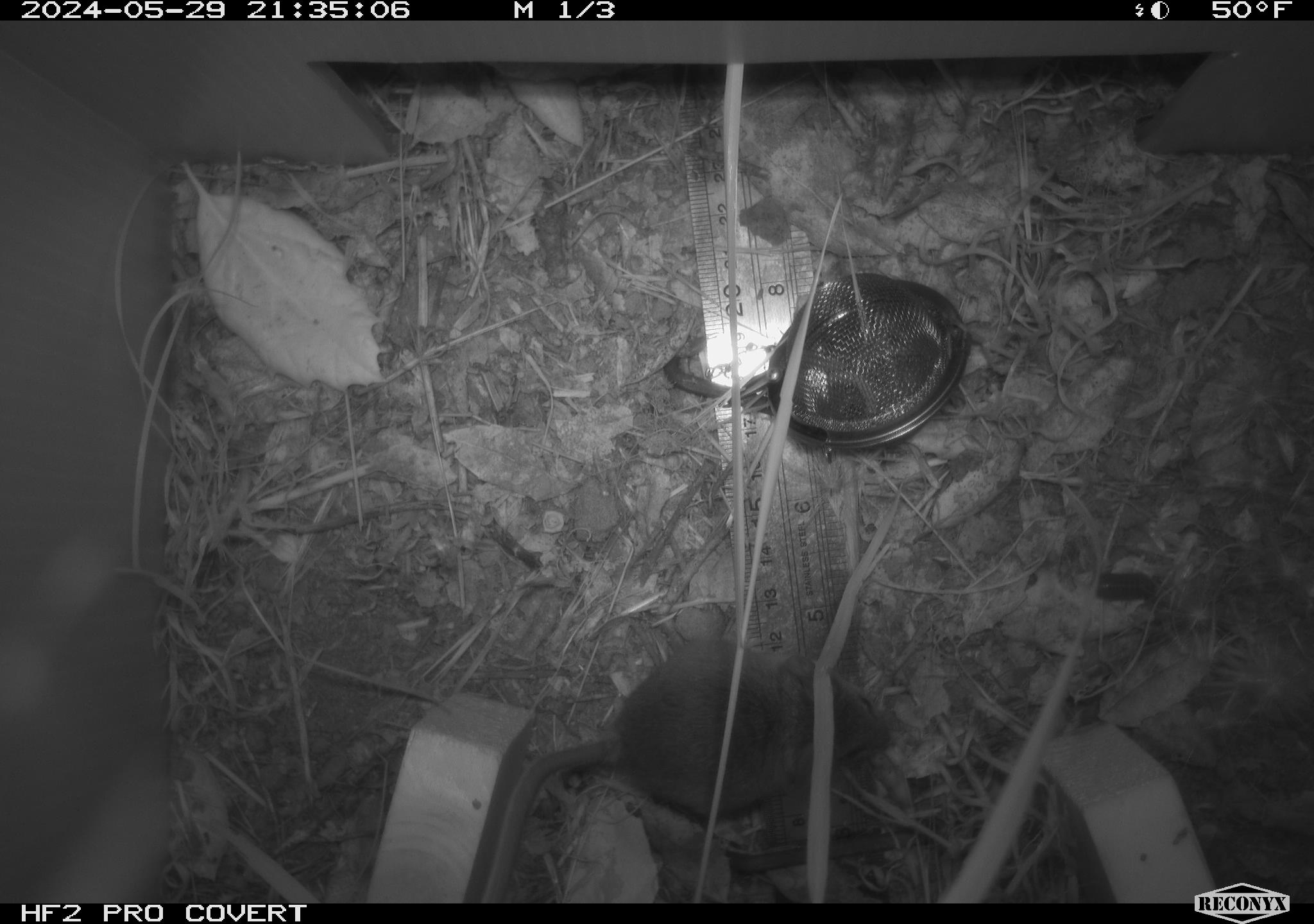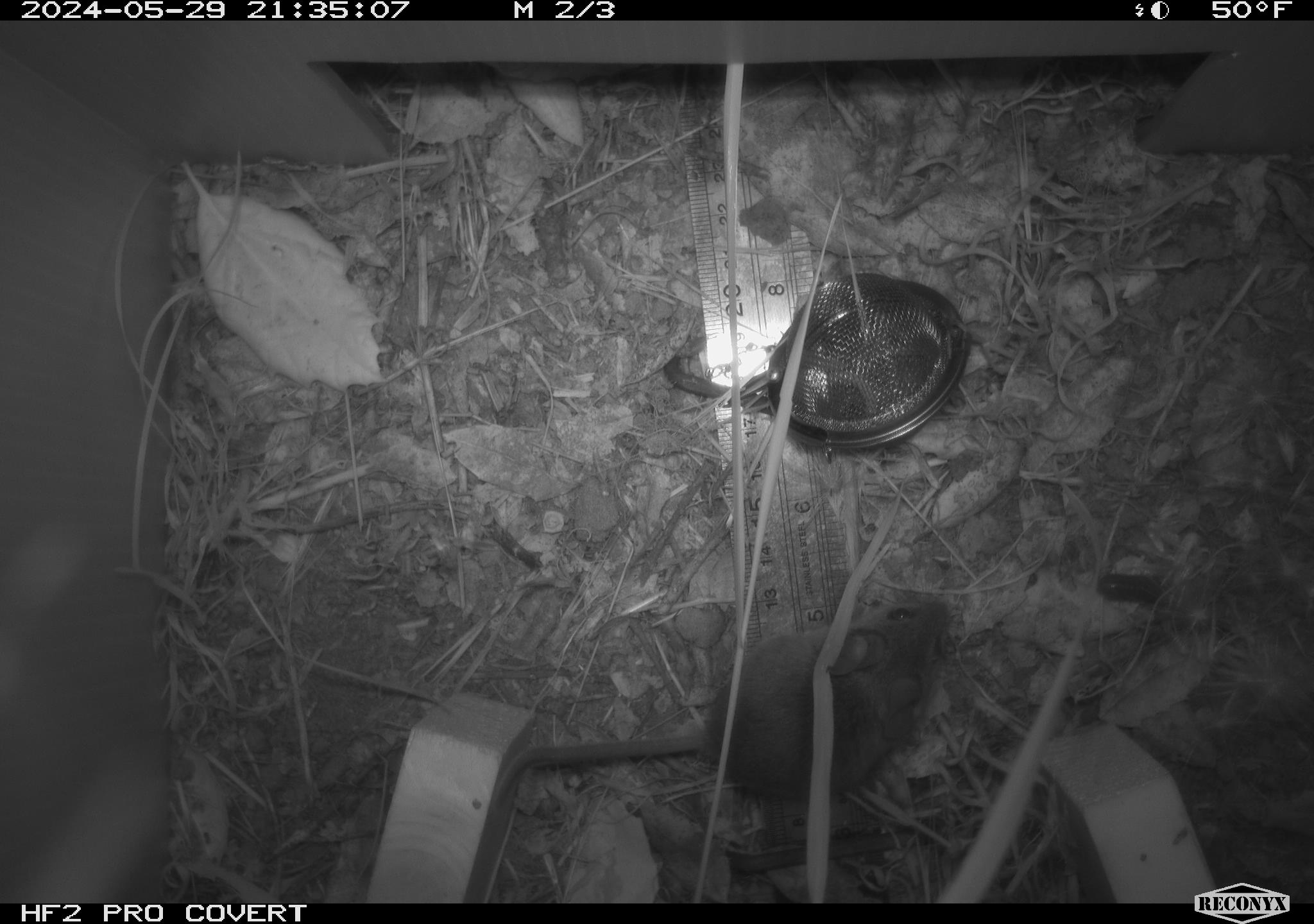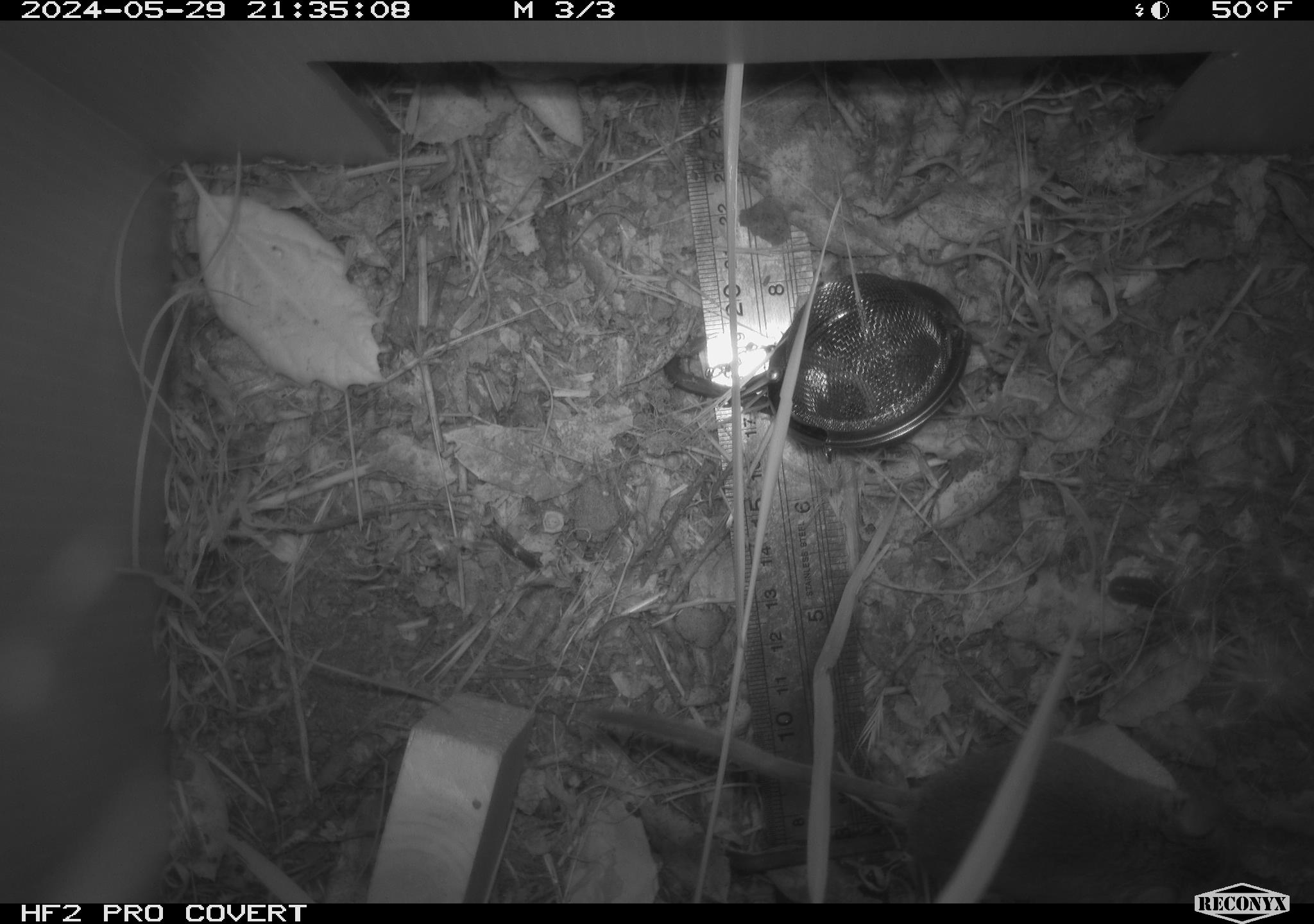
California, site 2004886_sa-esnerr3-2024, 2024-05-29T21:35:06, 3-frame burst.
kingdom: Animalia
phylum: Chordata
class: Mammalia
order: Rodentia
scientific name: Rodentia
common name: rodent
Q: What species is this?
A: Rodent (Rodentia).